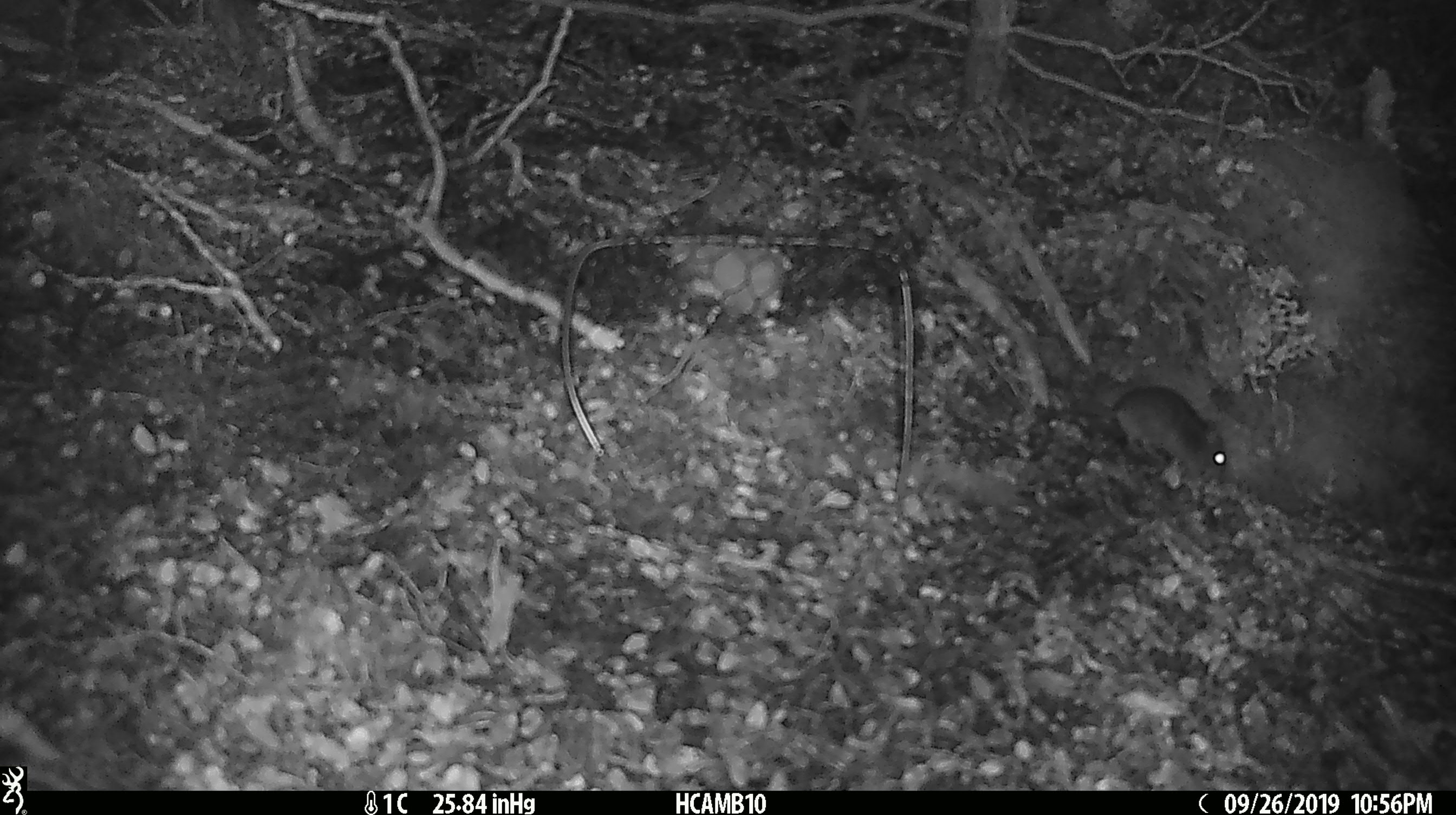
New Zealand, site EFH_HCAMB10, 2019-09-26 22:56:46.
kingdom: Animalia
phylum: Chordata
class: Mammalia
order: Rodentia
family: Muridae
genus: Mus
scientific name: Mus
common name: mouse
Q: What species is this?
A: Mouse (Mus).